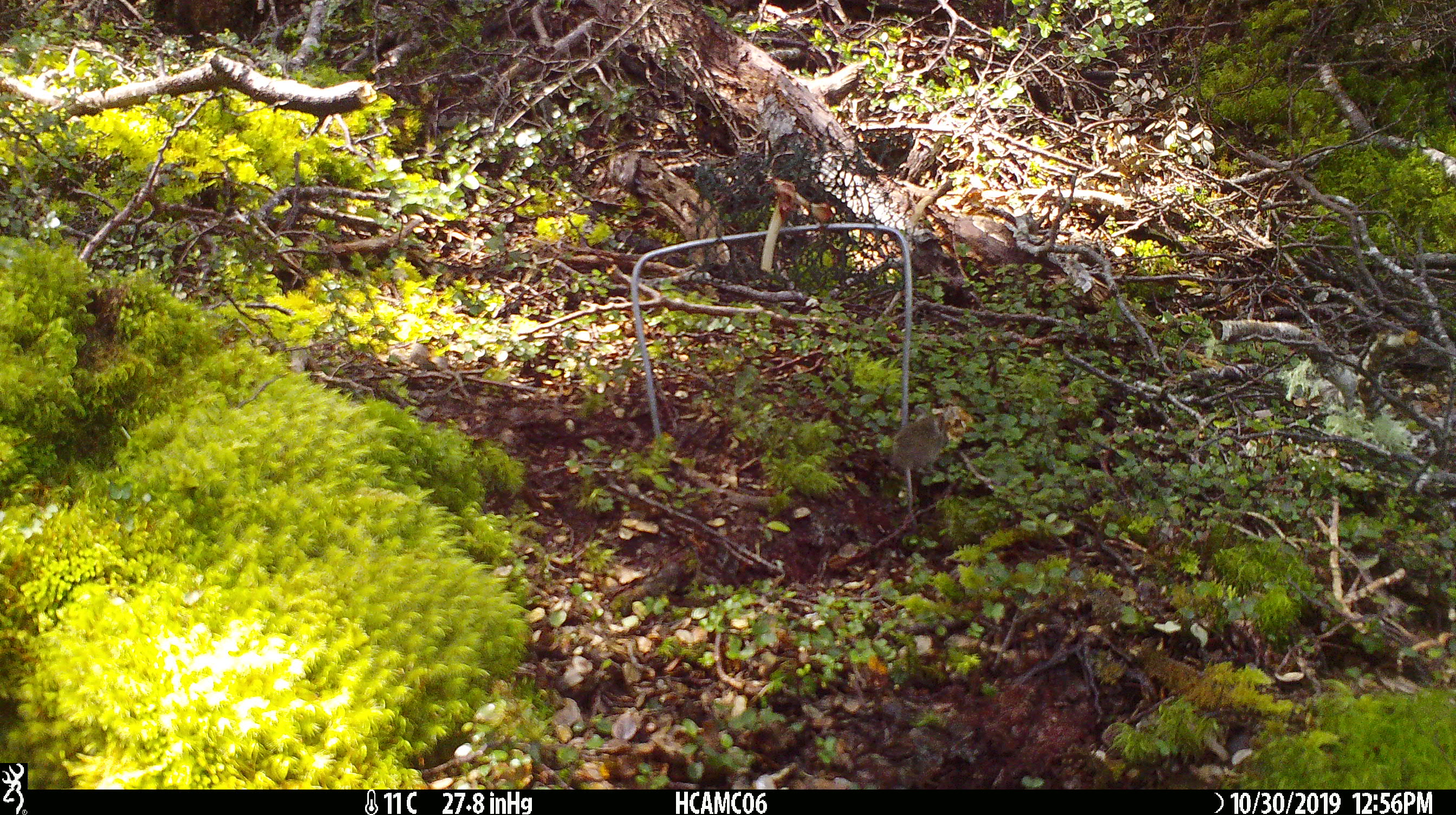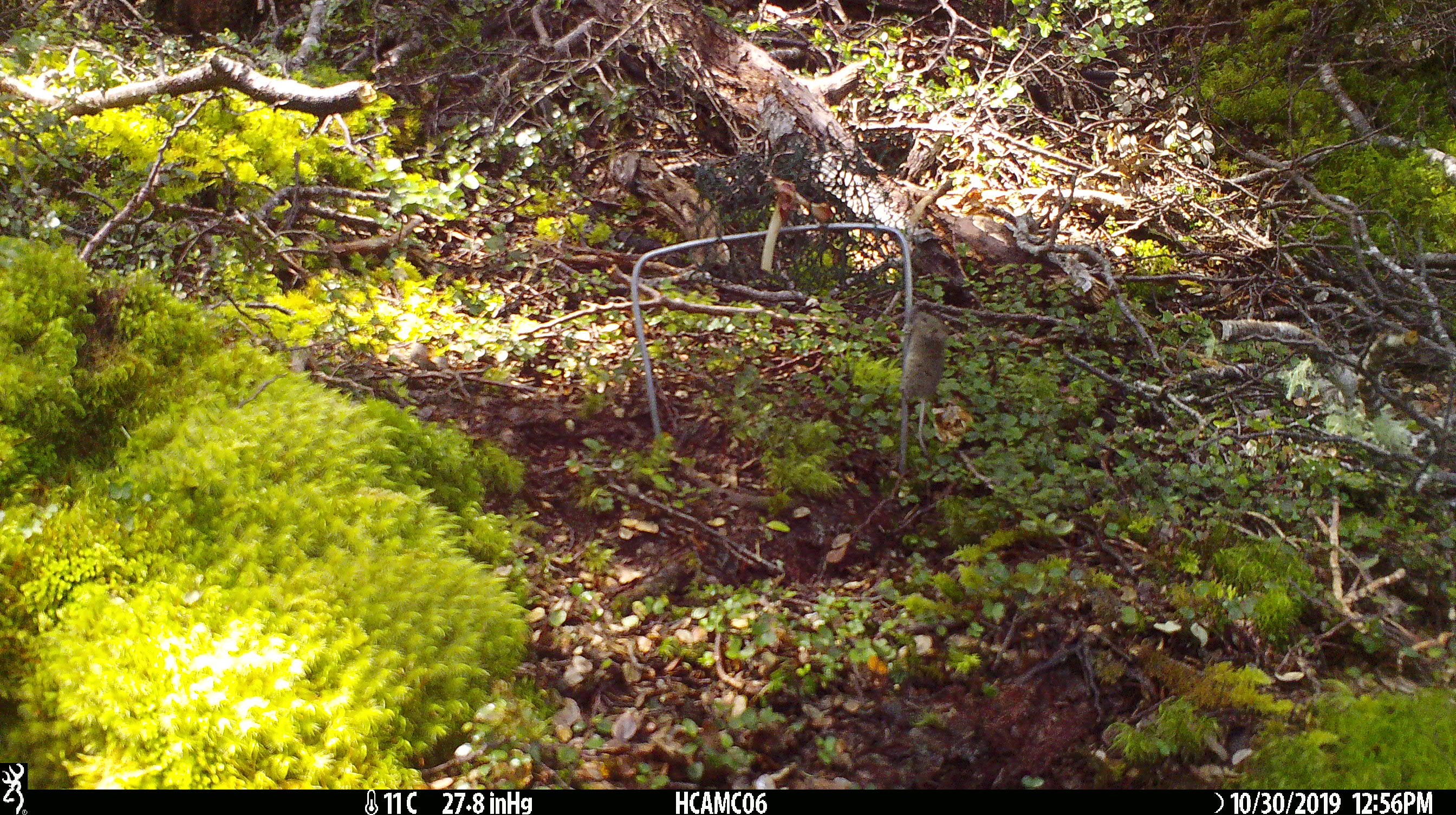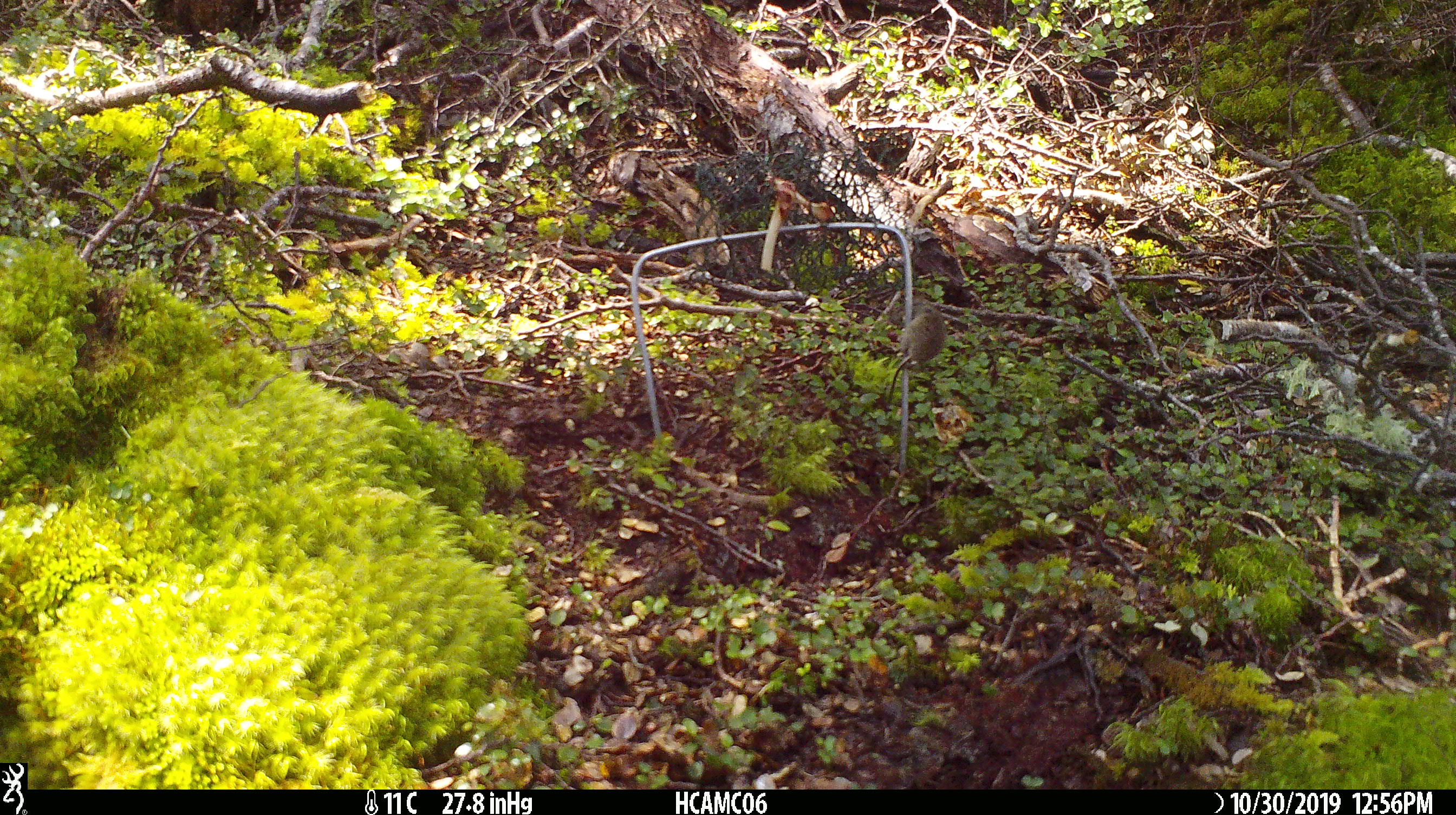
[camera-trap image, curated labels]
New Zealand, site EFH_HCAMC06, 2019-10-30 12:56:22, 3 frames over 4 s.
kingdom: Animalia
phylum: Chordata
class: Mammalia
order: Rodentia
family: Muridae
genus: Mus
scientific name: Mus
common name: mouse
Mouse (Mus).